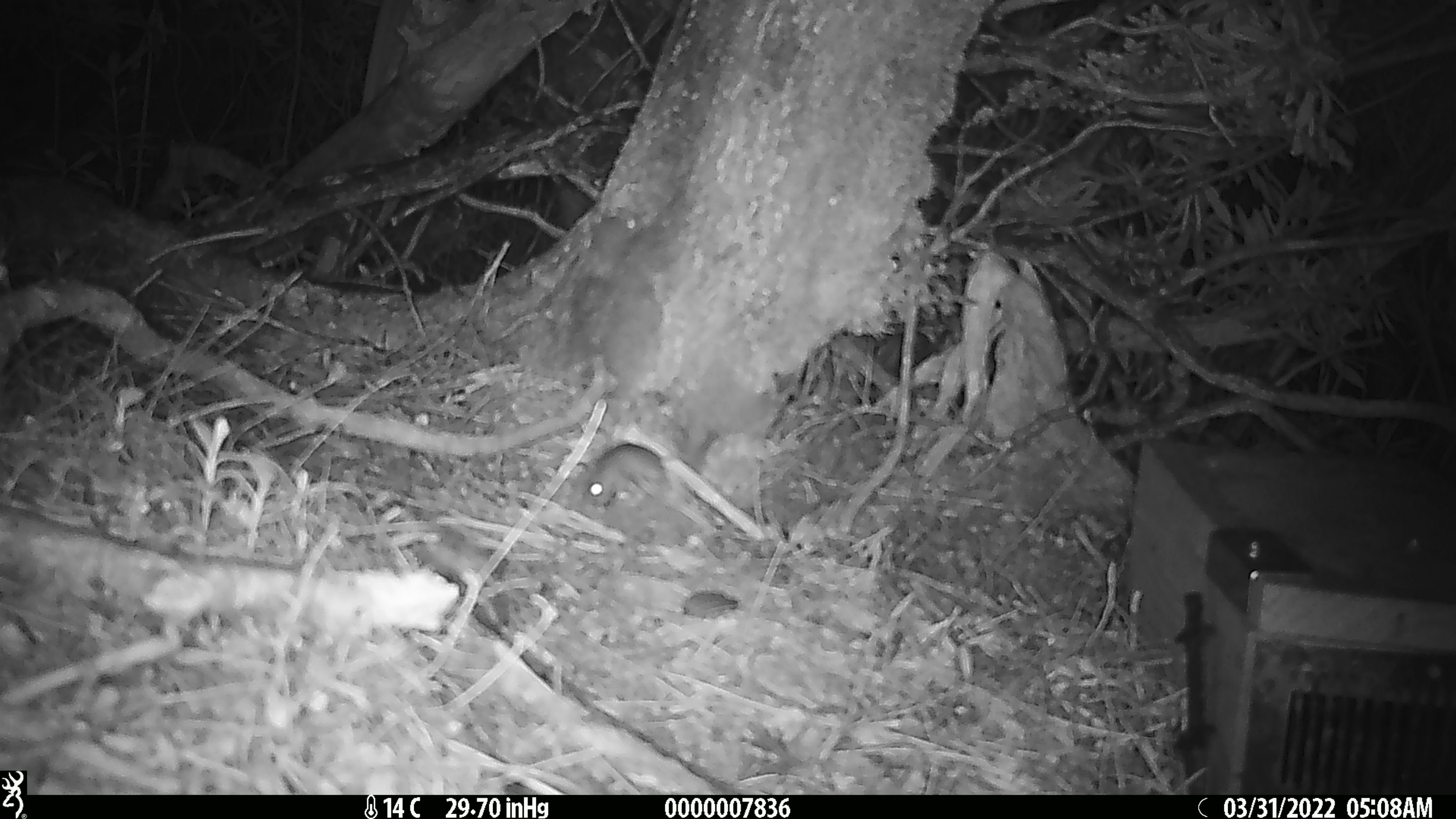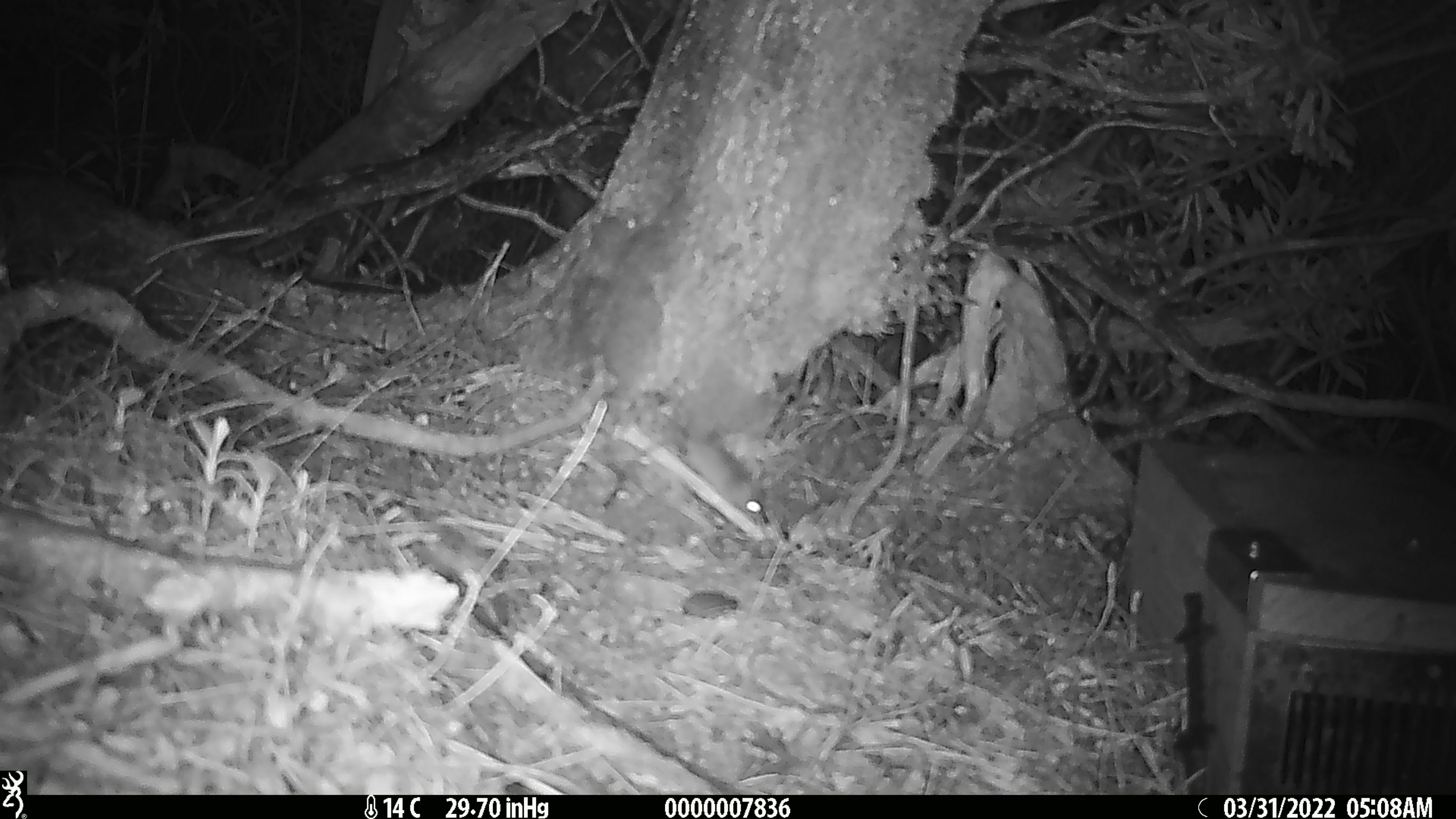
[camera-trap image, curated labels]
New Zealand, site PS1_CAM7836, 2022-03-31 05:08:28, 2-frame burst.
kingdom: Animalia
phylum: Chordata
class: Mammalia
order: Rodentia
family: Muridae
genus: Mus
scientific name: Mus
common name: mouse